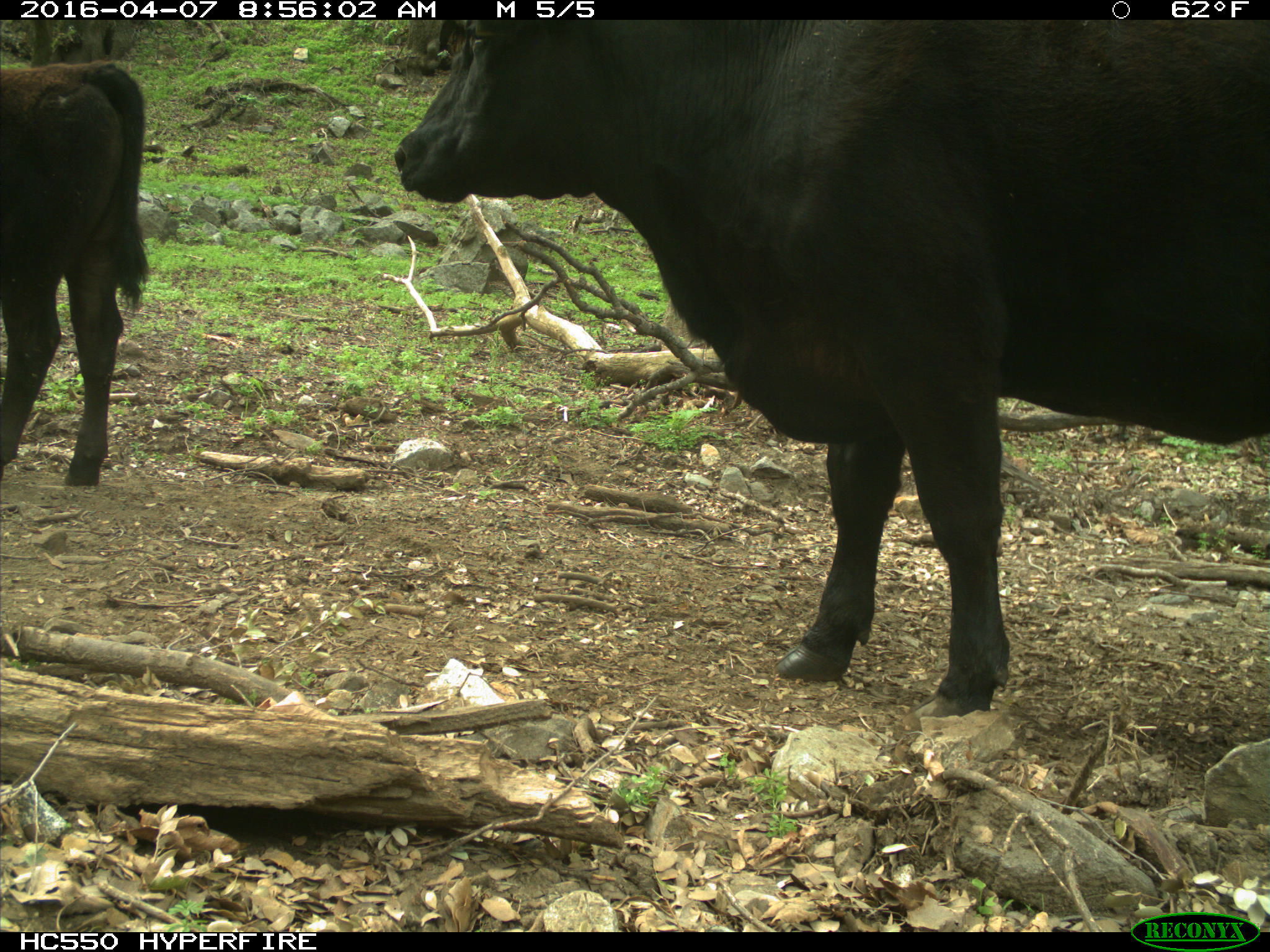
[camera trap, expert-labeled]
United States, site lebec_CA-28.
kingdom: Animalia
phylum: Chordata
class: Mammalia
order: Artiodactyla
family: Bovidae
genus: Bos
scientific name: Bos taurus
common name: domestic cow